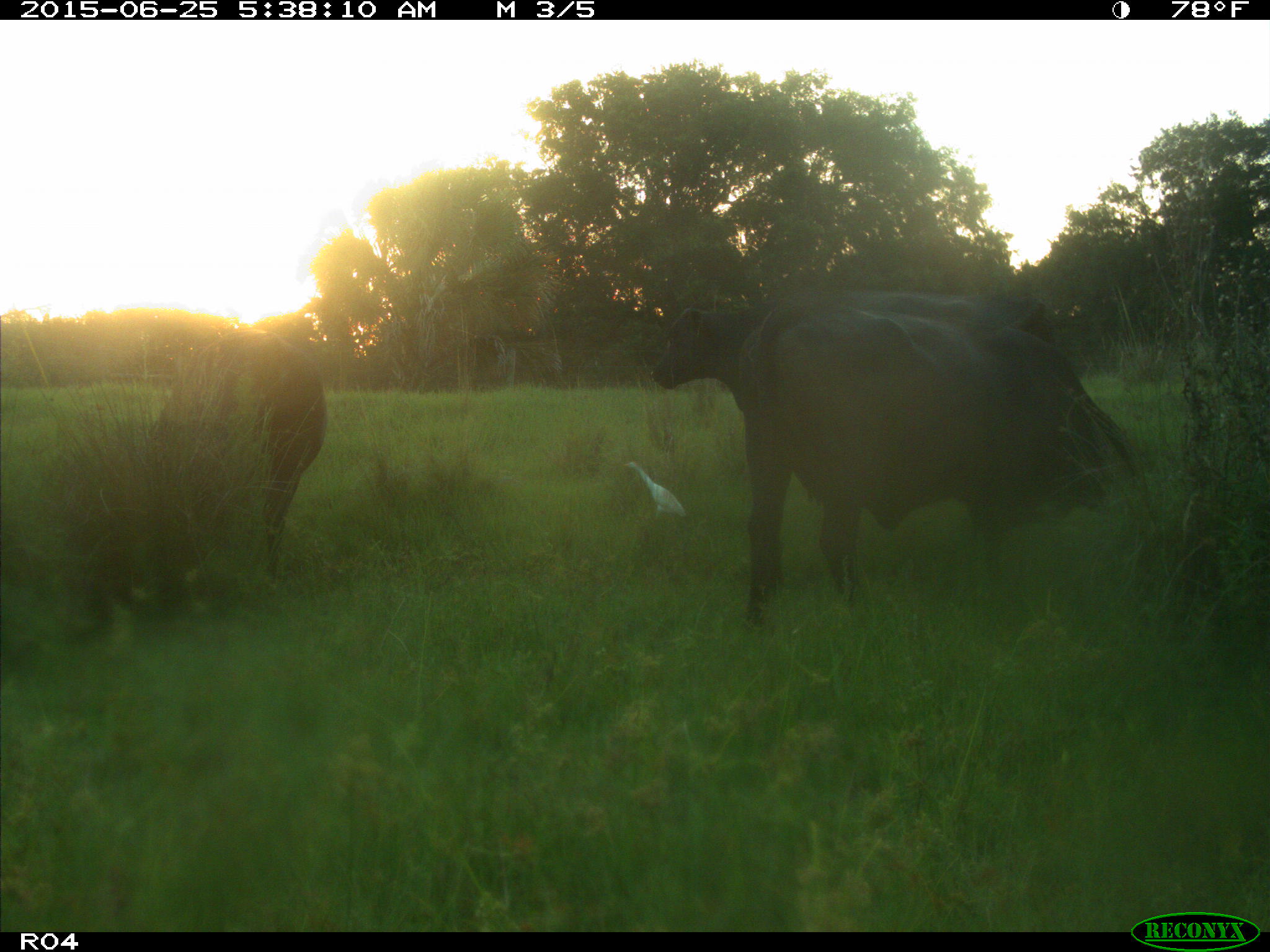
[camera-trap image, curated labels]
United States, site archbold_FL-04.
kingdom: Animalia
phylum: Chordata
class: Mammalia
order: Artiodactyla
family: Bovidae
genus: Bos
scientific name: Bos taurus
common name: domestic cow